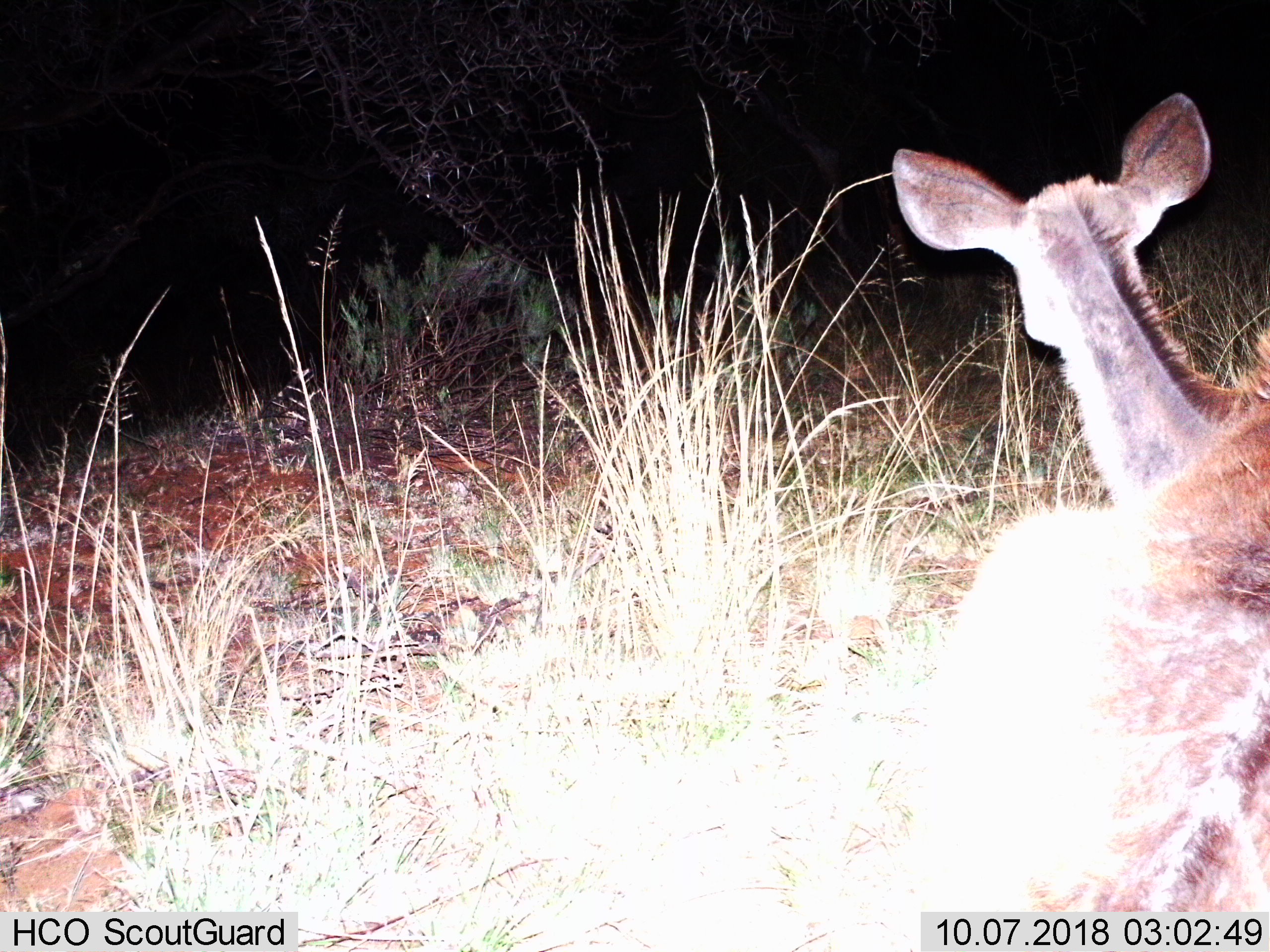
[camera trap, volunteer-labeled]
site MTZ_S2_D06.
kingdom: Animalia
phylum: Chordata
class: Mammalia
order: Artiodactyla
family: Bovidae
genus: Tragelaphus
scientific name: Tragelaphus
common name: kudu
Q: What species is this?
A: Kudu (Tragelaphus).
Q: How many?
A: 1.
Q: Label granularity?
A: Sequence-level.